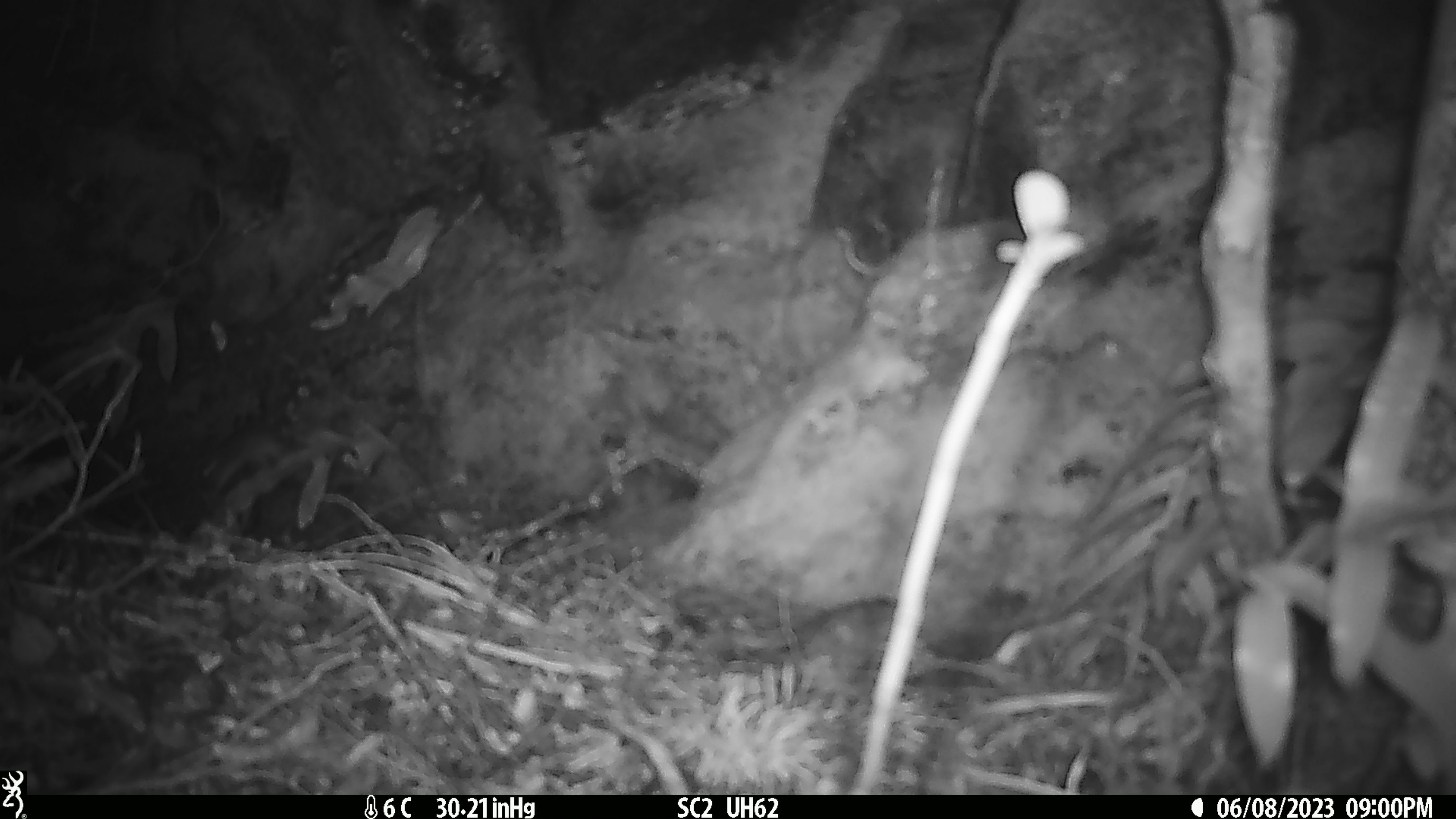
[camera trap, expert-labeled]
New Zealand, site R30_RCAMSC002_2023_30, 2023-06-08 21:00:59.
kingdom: Animalia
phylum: Chordata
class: Mammalia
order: Rodentia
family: Muridae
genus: Mus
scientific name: Mus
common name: mouse